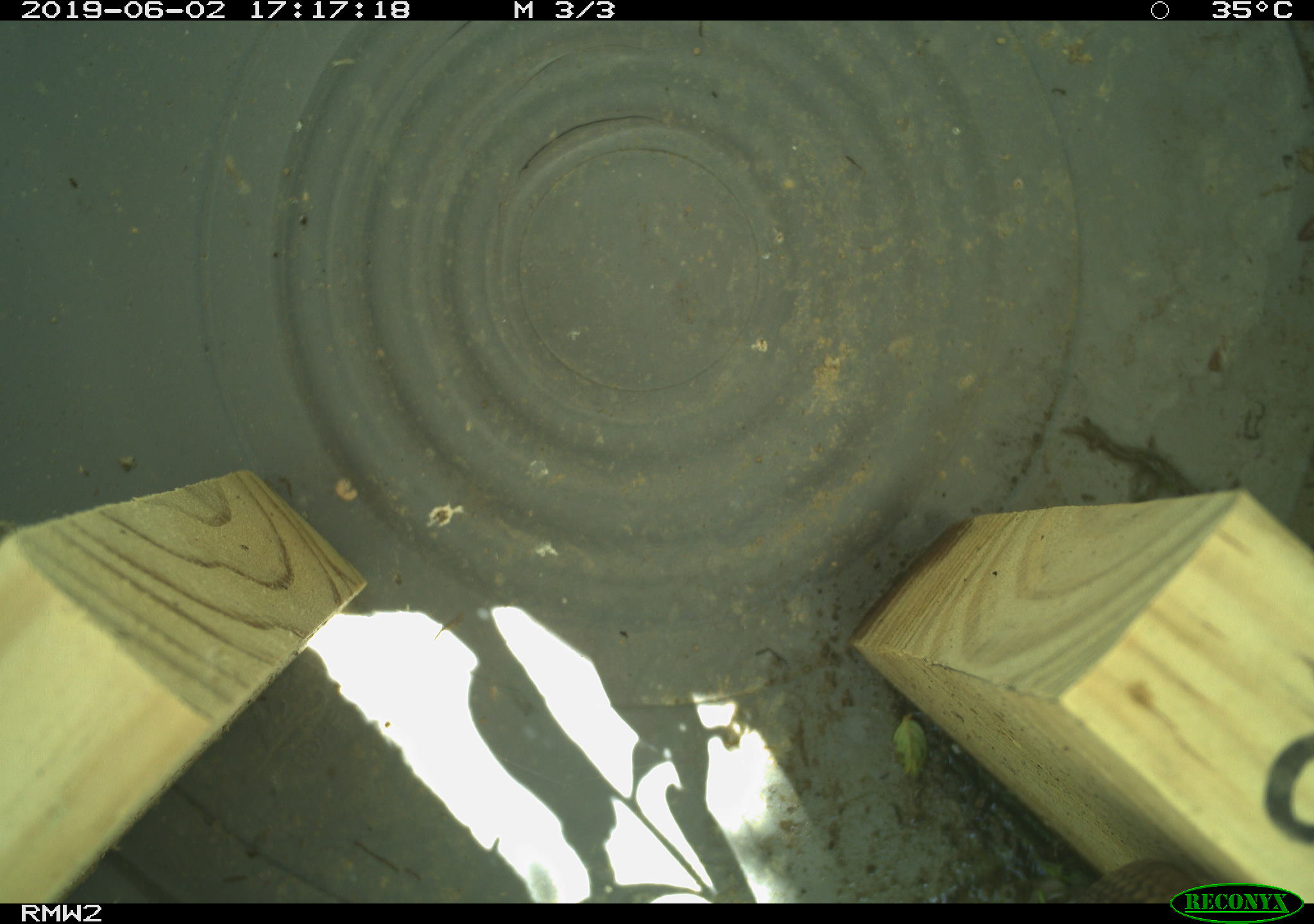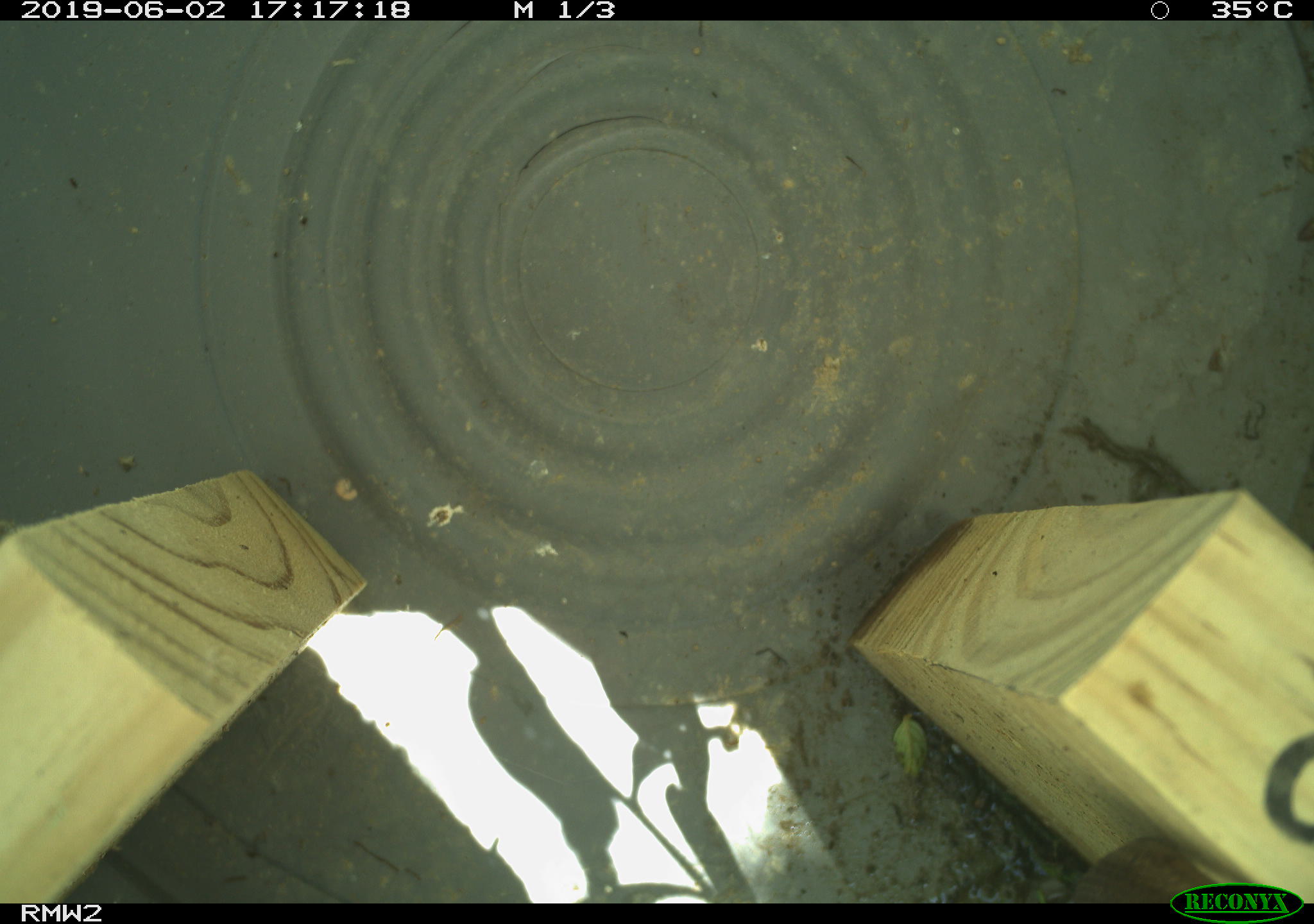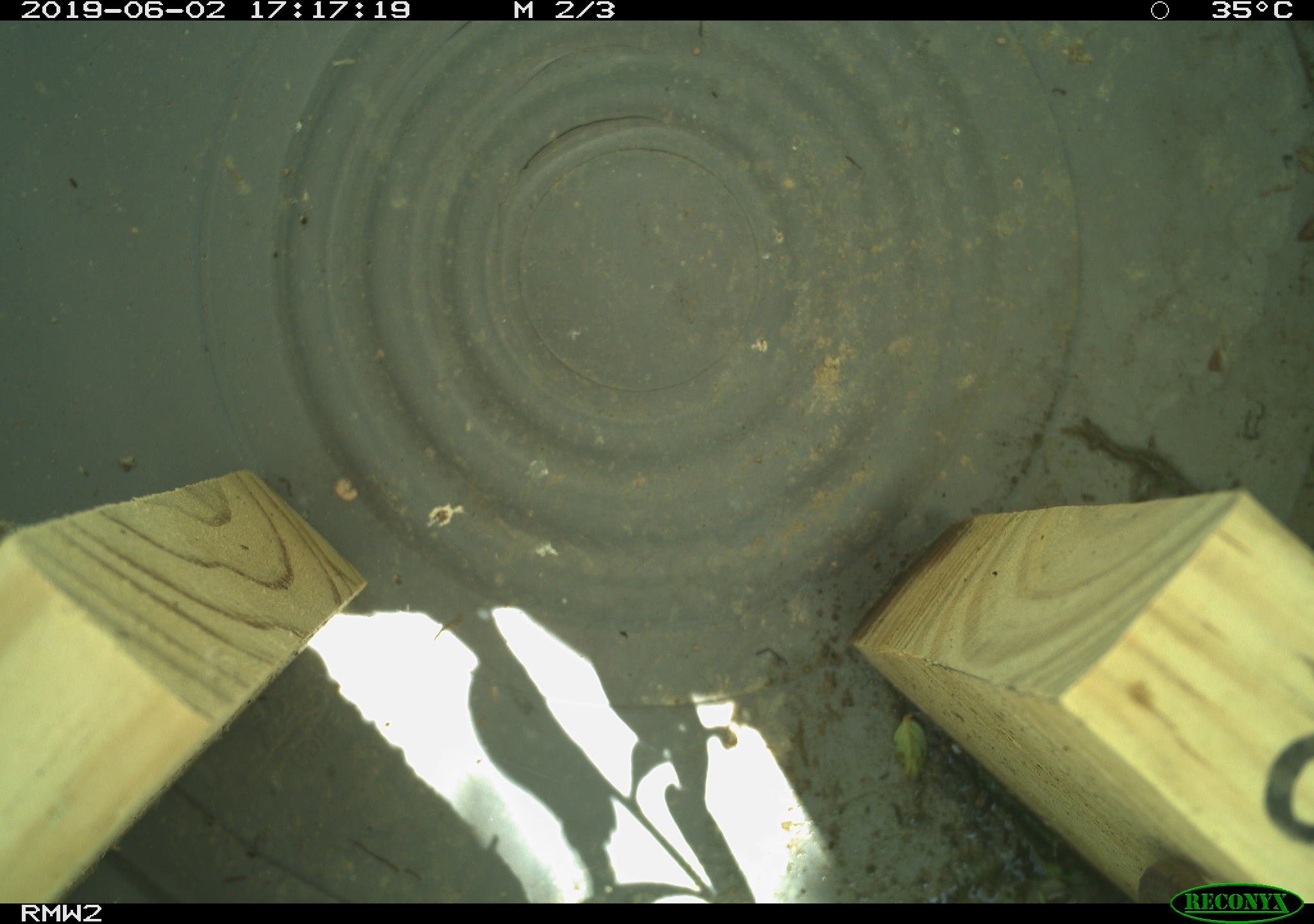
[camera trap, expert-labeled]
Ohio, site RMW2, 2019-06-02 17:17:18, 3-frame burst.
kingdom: Animalia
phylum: Chordata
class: Reptilia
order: Squamata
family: Colubridae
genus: Thamnophis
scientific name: Thamnophis sirtalis sirtalis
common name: eastern gartersnake